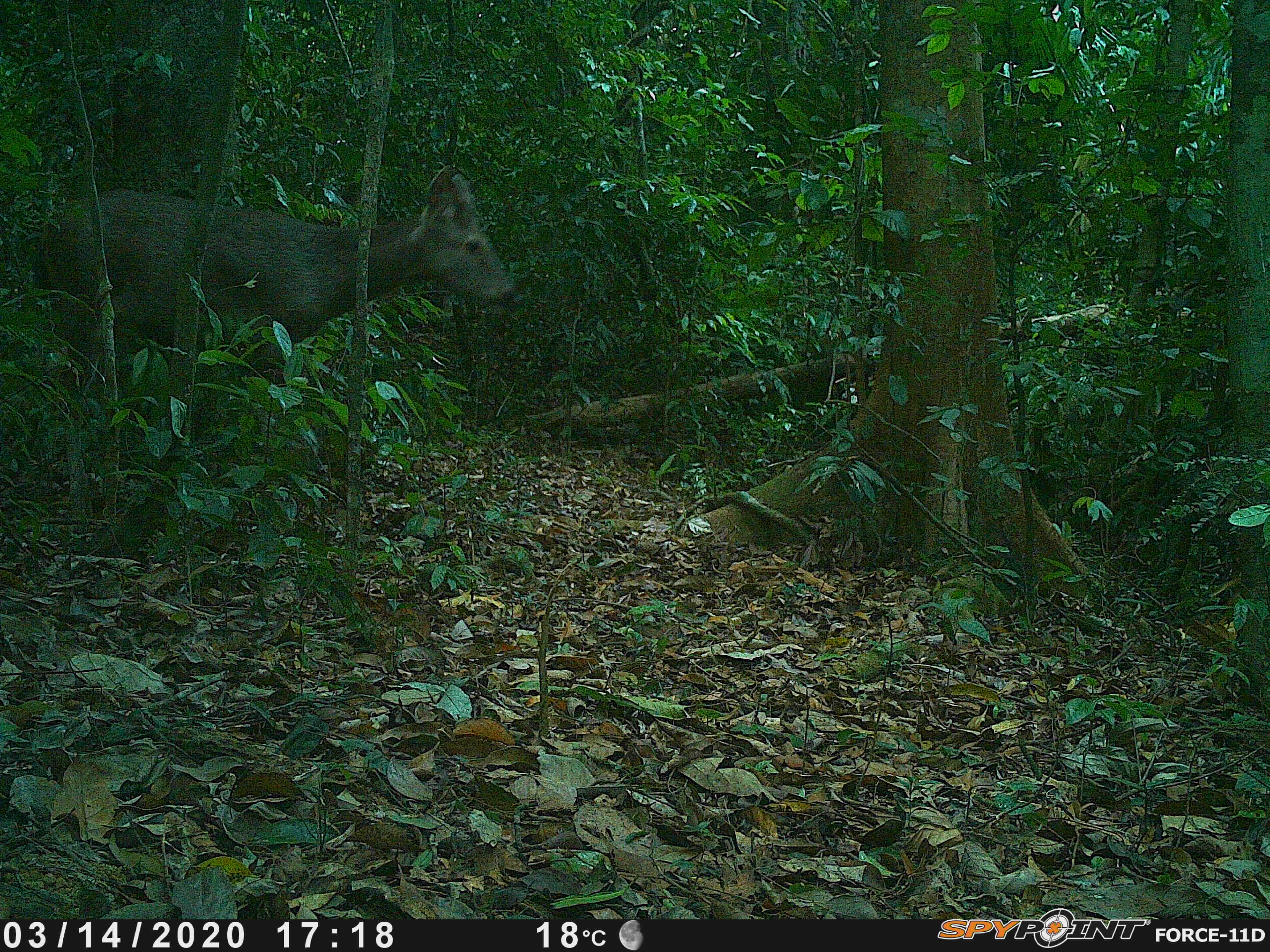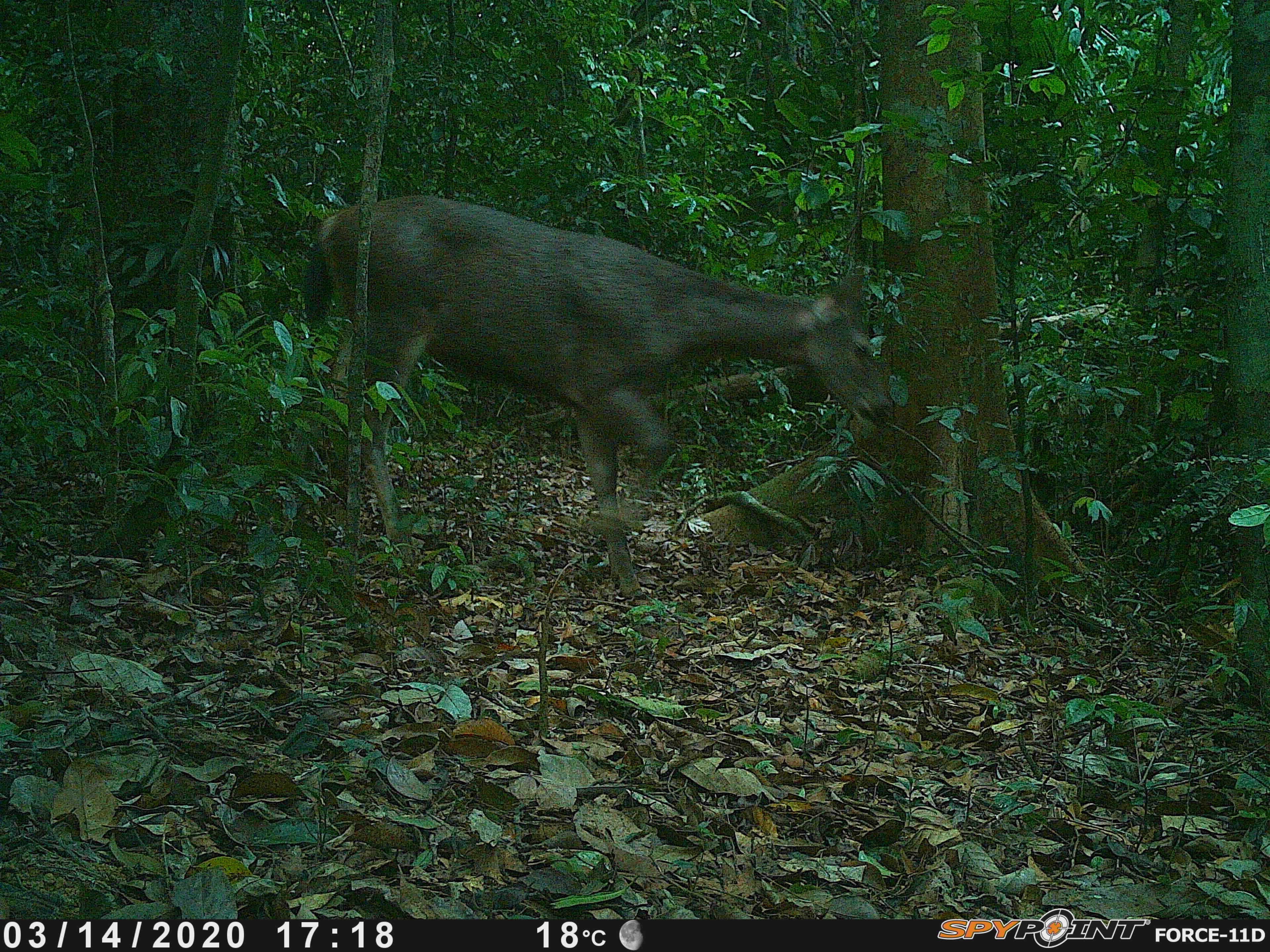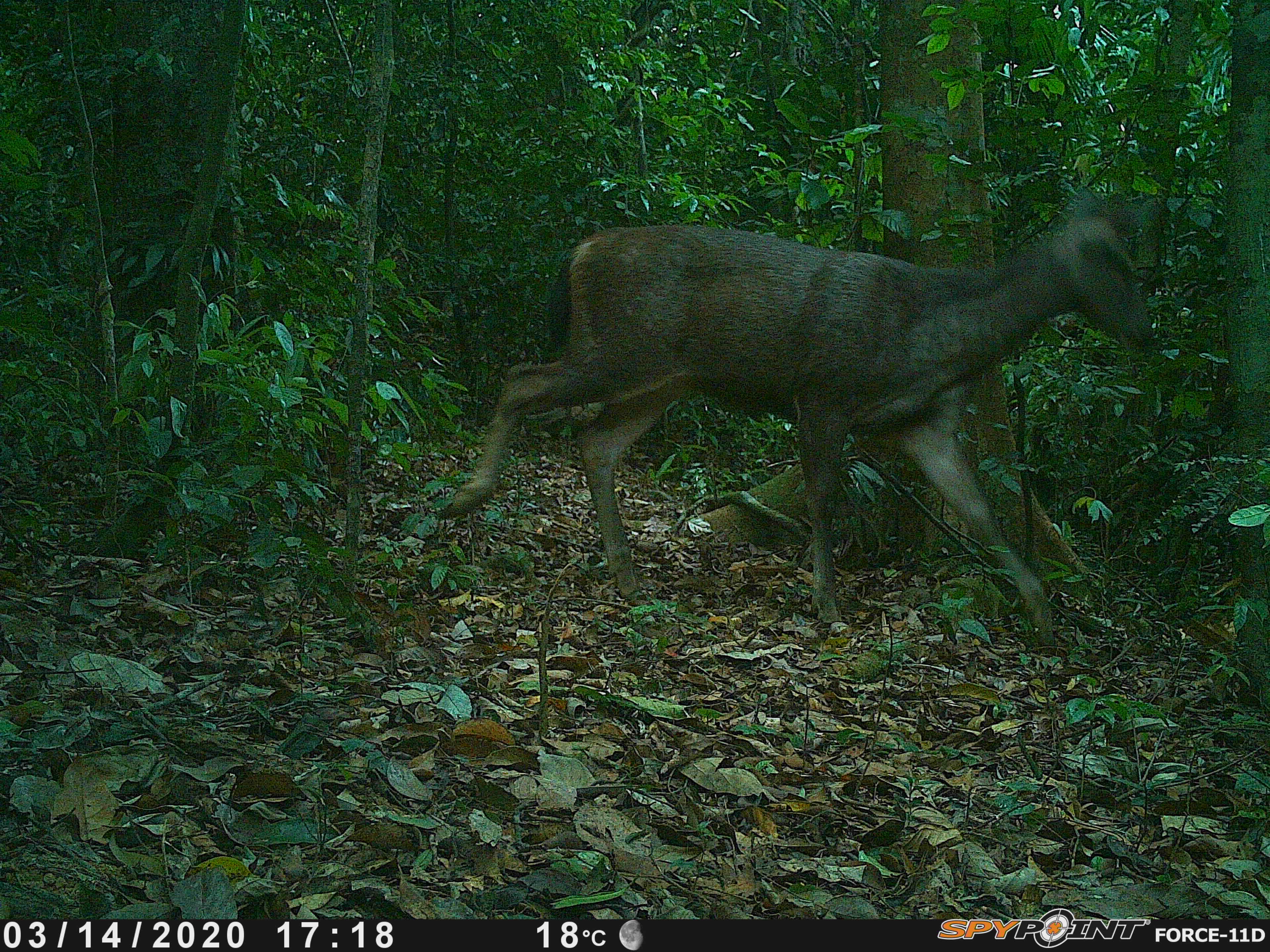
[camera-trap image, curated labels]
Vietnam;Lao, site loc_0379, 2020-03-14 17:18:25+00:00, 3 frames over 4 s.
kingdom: Animalia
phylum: Chordata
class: Mammalia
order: Artiodactyla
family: Cervidae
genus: Rusa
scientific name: Rusa unicolor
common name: sambar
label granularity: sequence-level